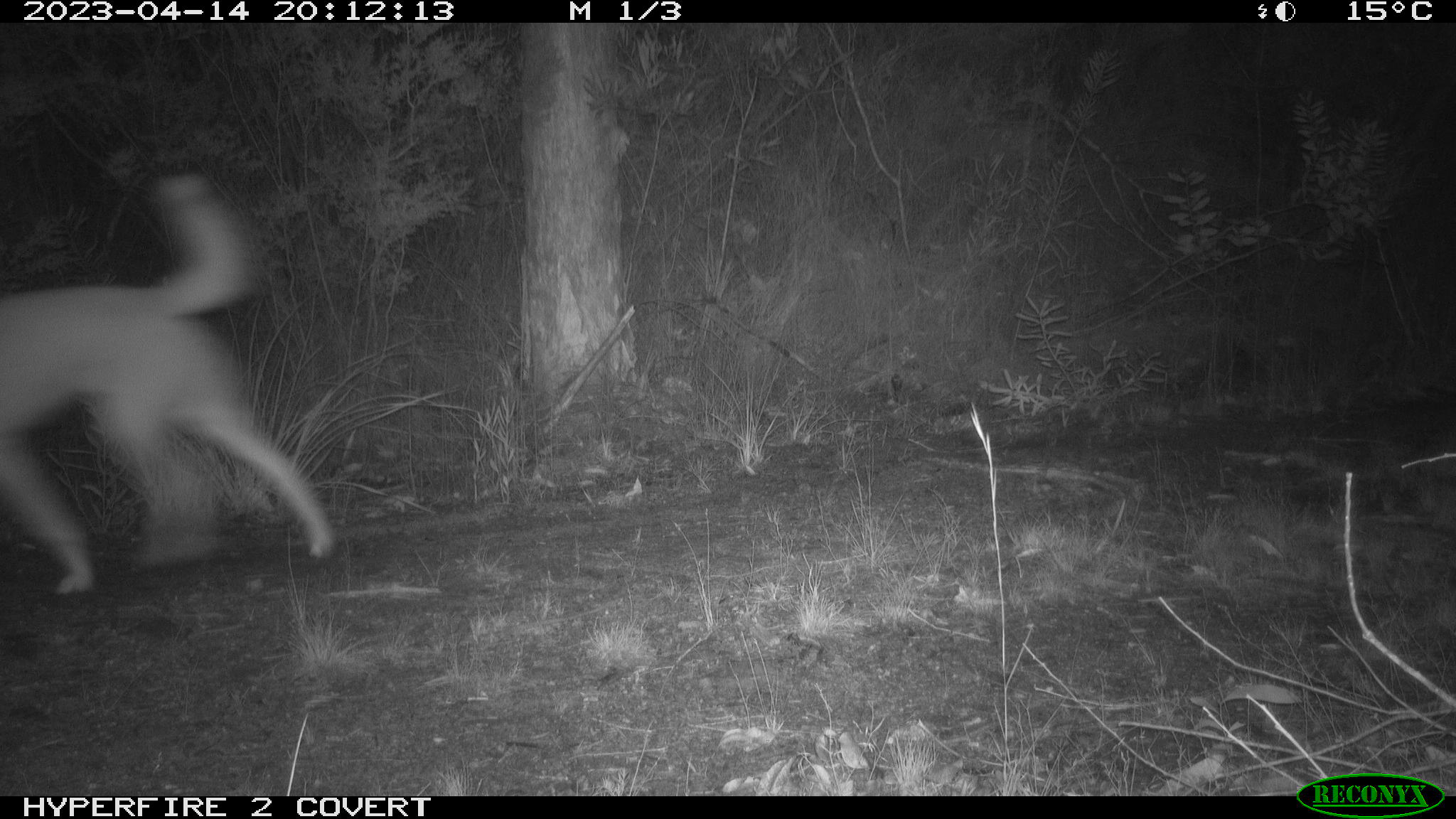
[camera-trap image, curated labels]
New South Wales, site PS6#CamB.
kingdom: Animalia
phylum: Chordata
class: Mammalia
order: Carnivora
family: Canidae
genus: Canis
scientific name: Canis familiaris dingo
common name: dingo